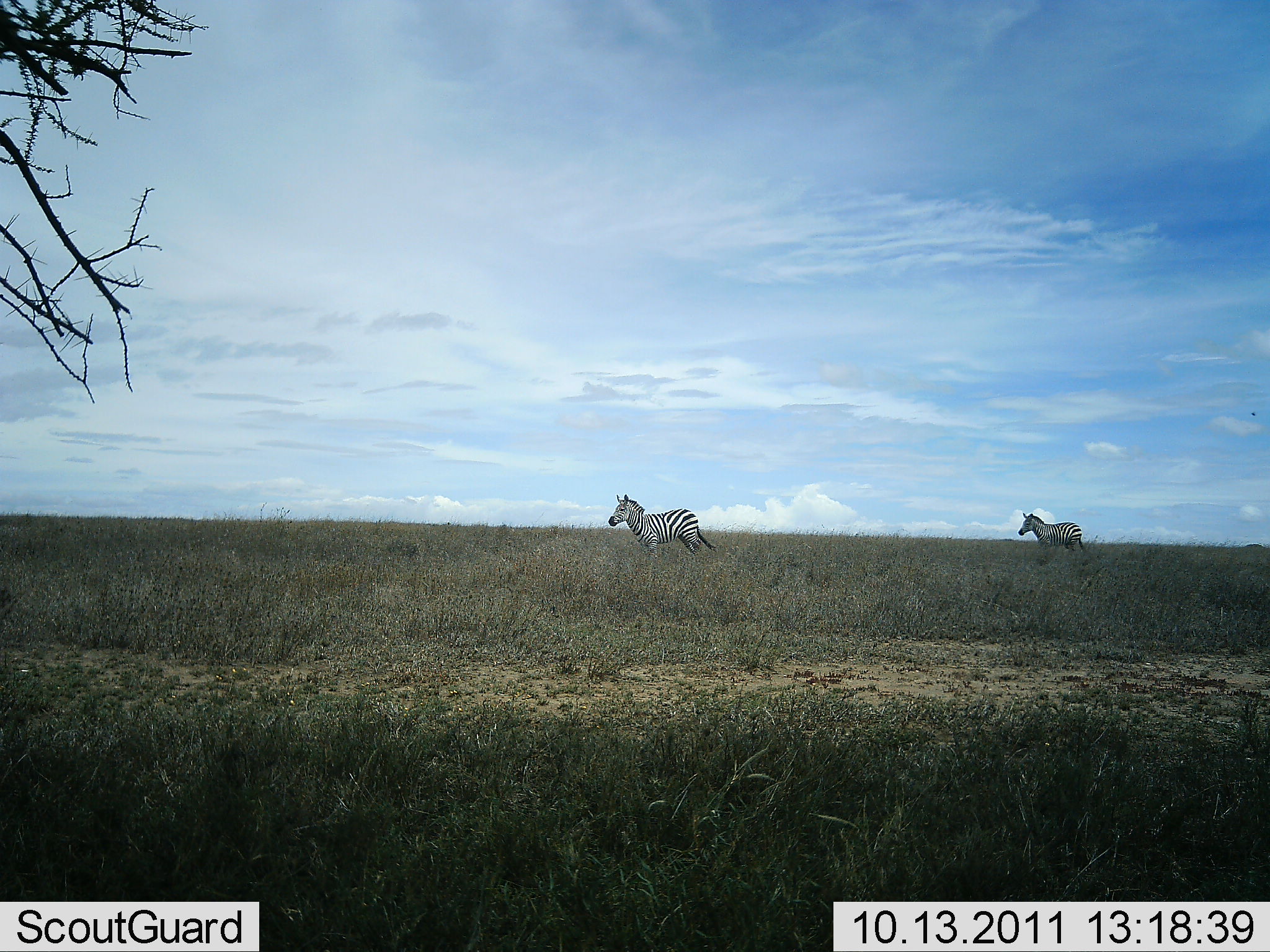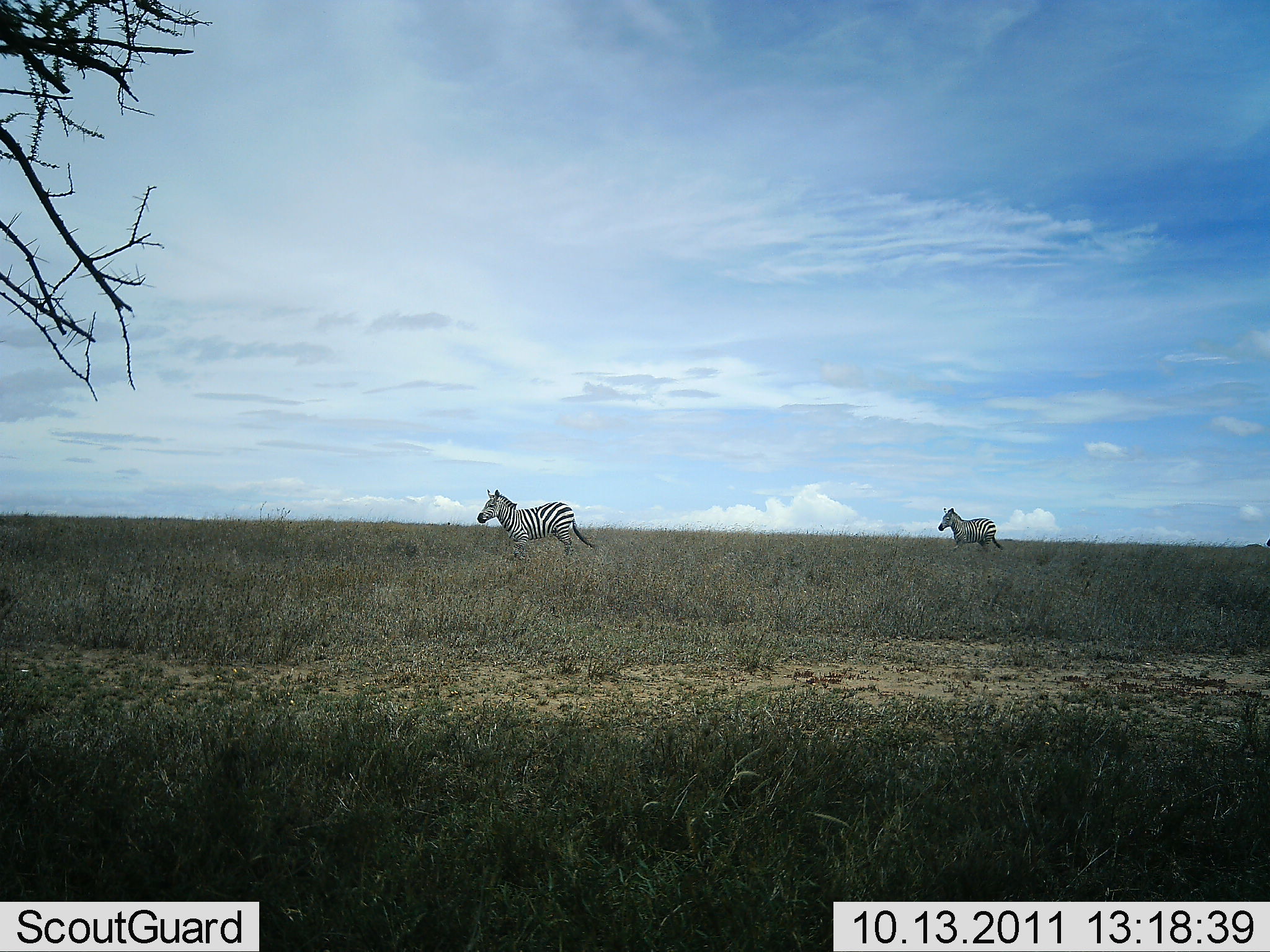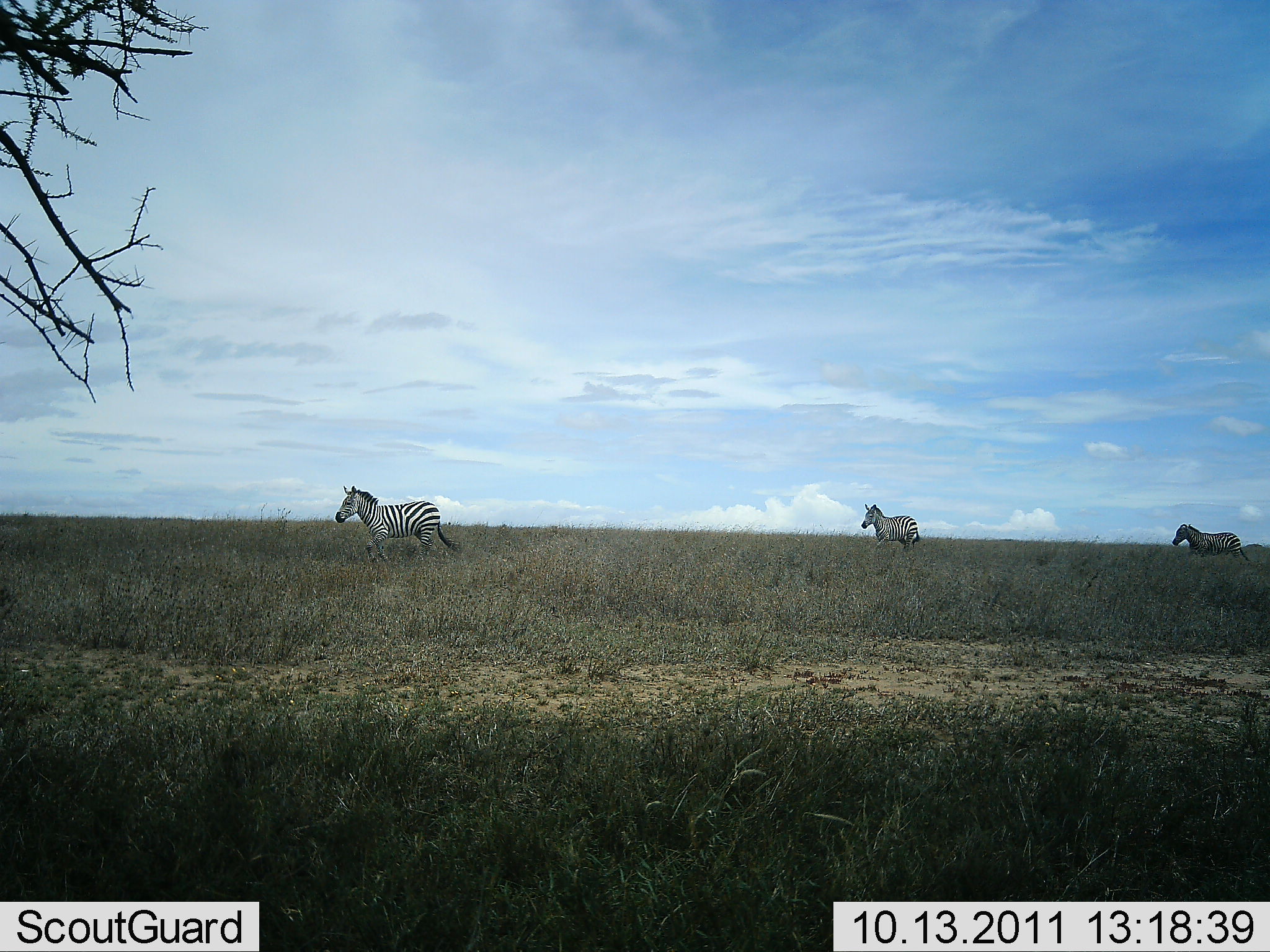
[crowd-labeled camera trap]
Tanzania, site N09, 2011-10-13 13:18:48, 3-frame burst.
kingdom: Animalia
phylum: Chordata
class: Mammalia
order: Perissodactyla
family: Equidae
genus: Equus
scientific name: Equus quagga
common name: plains zebra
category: zebra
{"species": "zebra (plains zebra) (Equus quagga)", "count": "3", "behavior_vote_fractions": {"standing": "0%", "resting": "0%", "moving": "100%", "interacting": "0%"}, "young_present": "0%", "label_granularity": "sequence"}